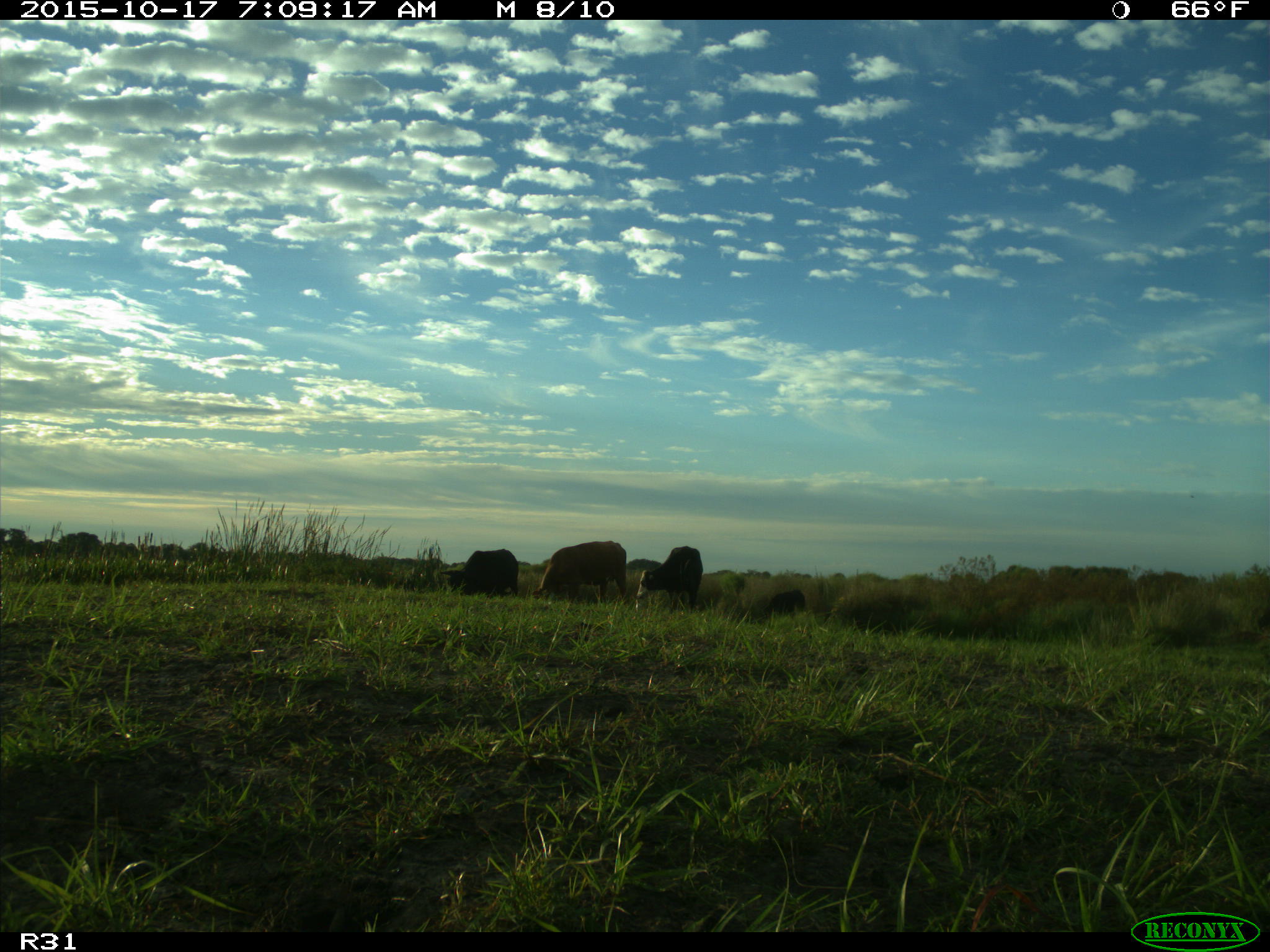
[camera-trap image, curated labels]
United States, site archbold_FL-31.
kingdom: Animalia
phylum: Chordata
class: Mammalia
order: Artiodactyla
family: Bovidae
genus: Bos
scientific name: Bos taurus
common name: domestic cow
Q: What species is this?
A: Bos taurus (domestic cow).